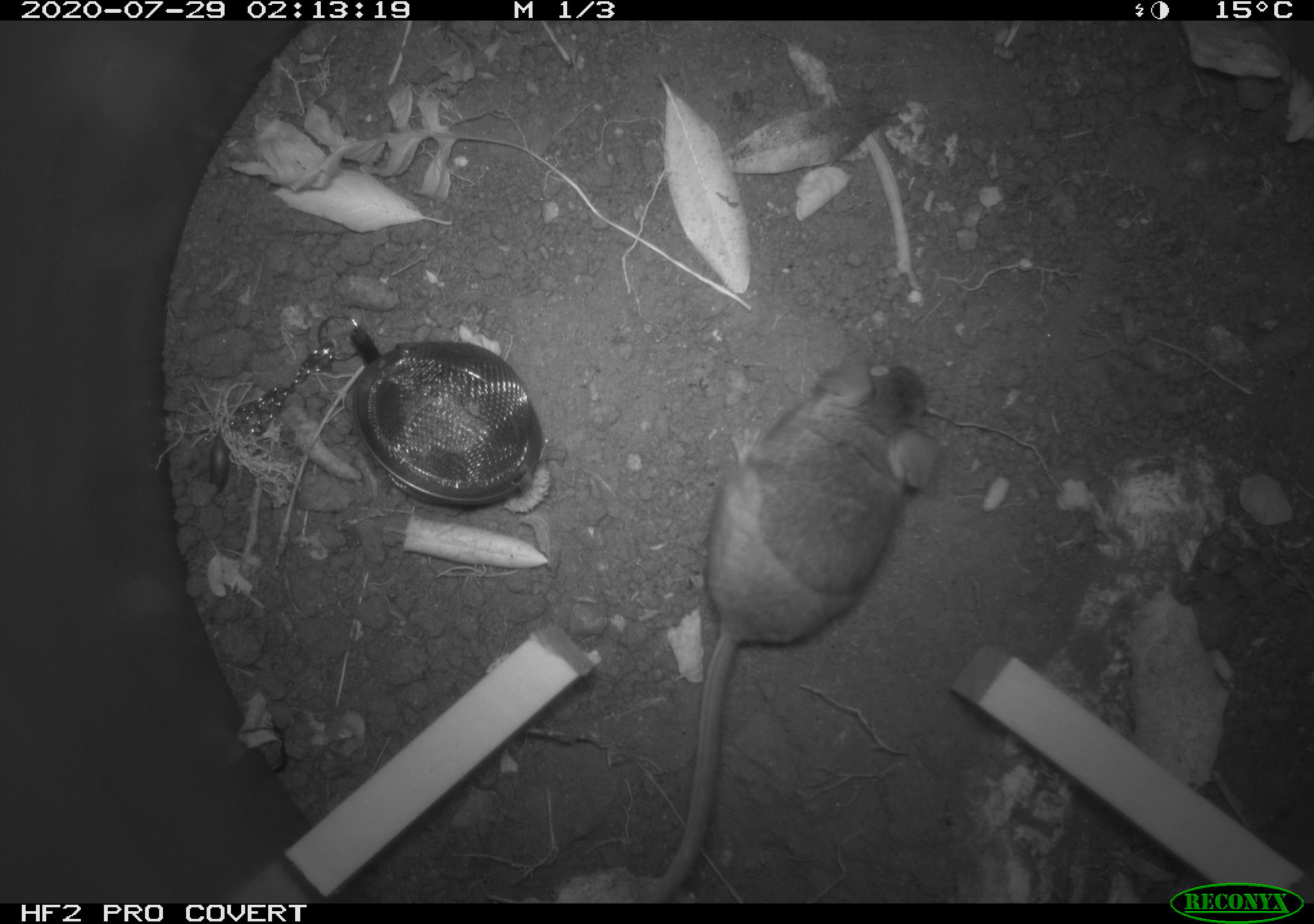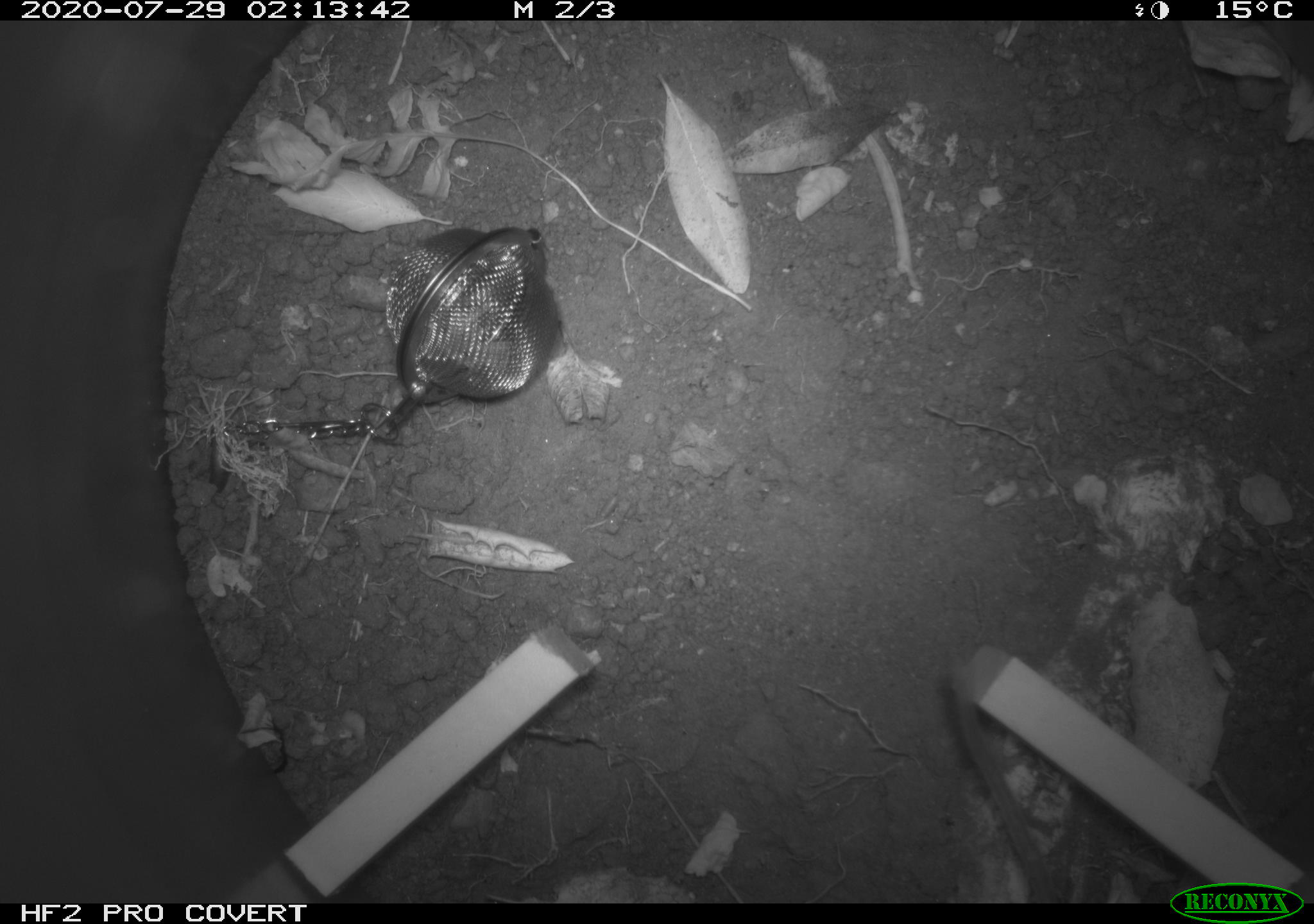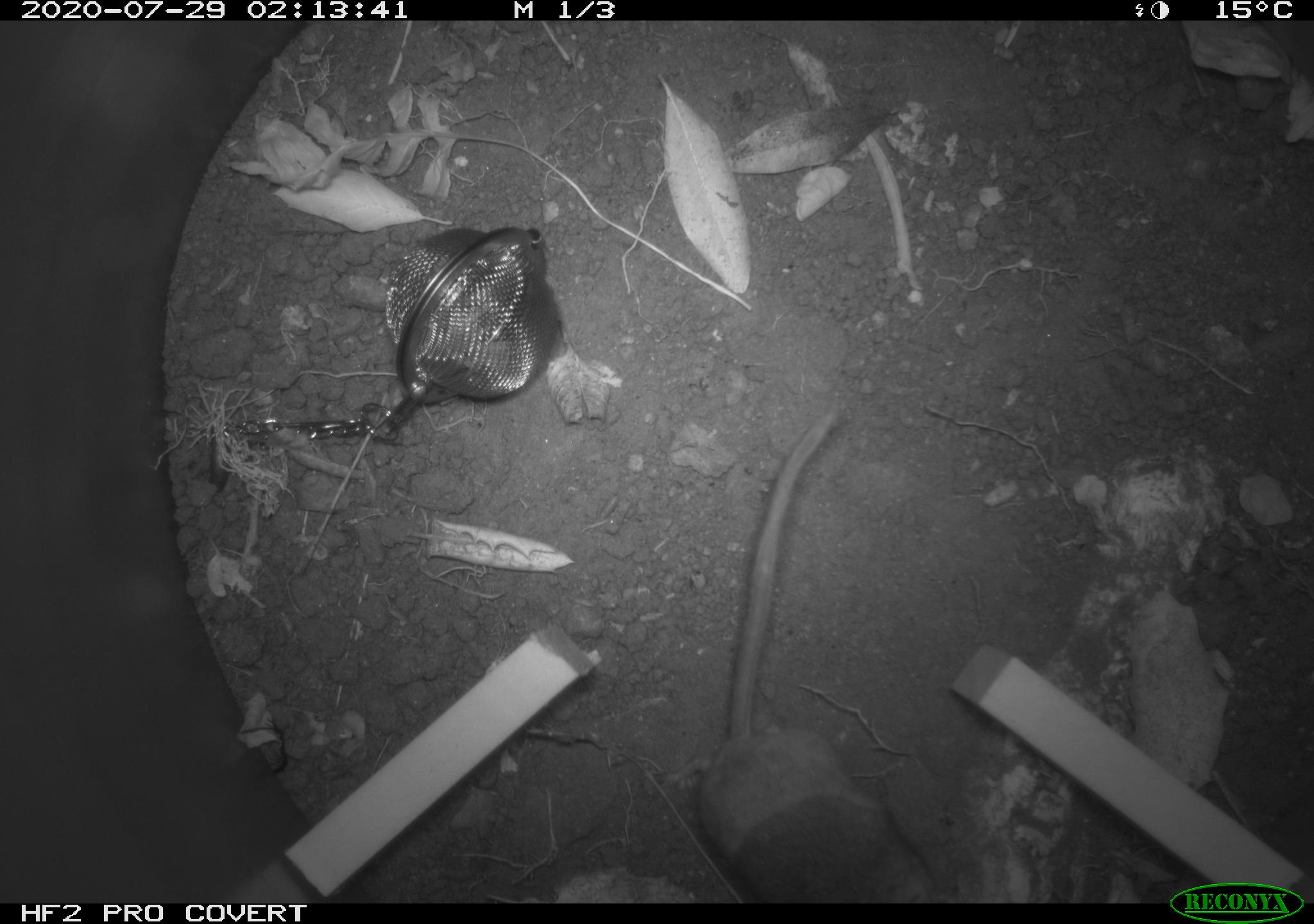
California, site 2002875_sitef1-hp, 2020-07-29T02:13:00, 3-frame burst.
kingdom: Animalia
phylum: Chordata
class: Mammalia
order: Rodentia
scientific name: Rodentia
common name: rodent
Rodent (Rodentia).